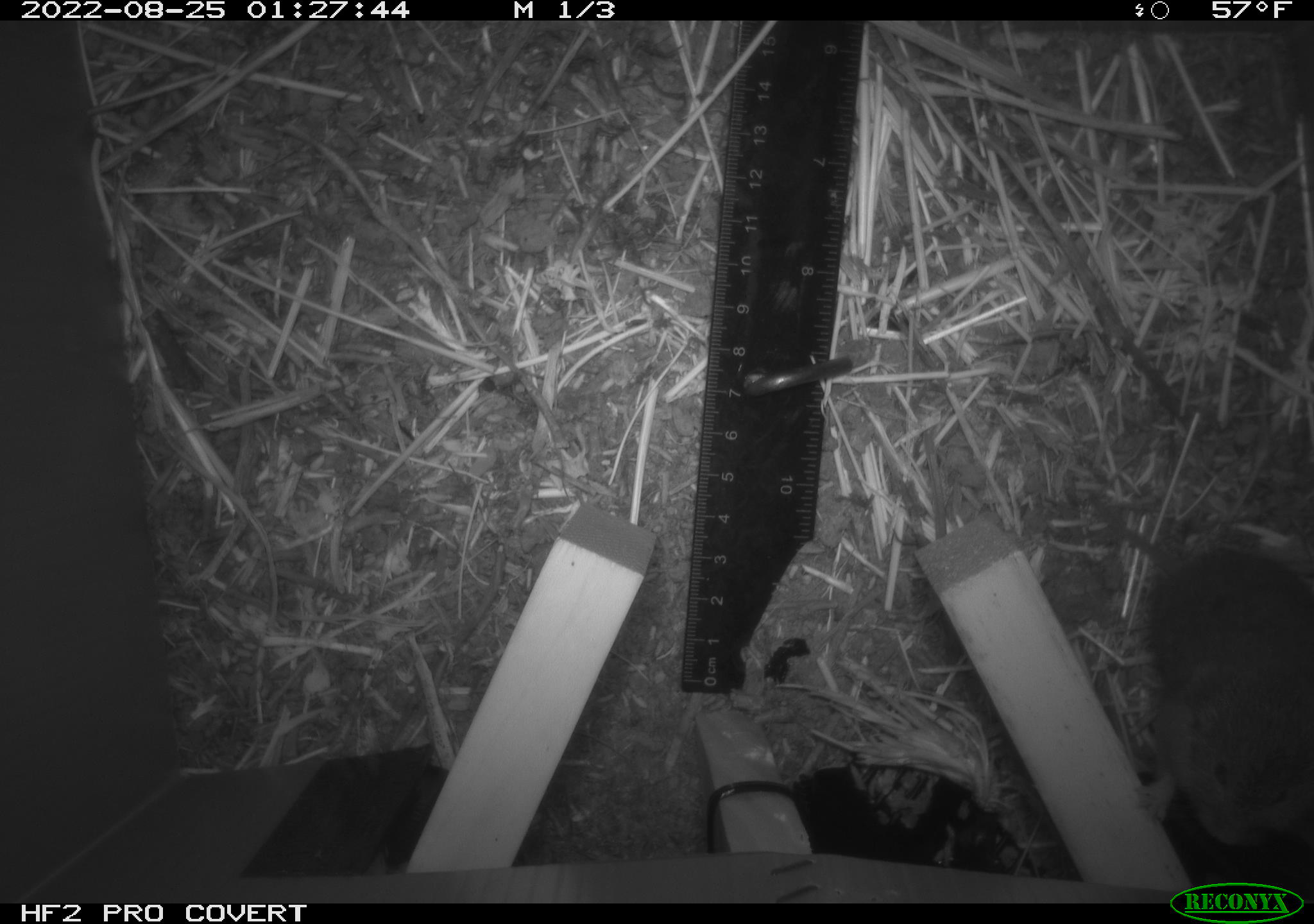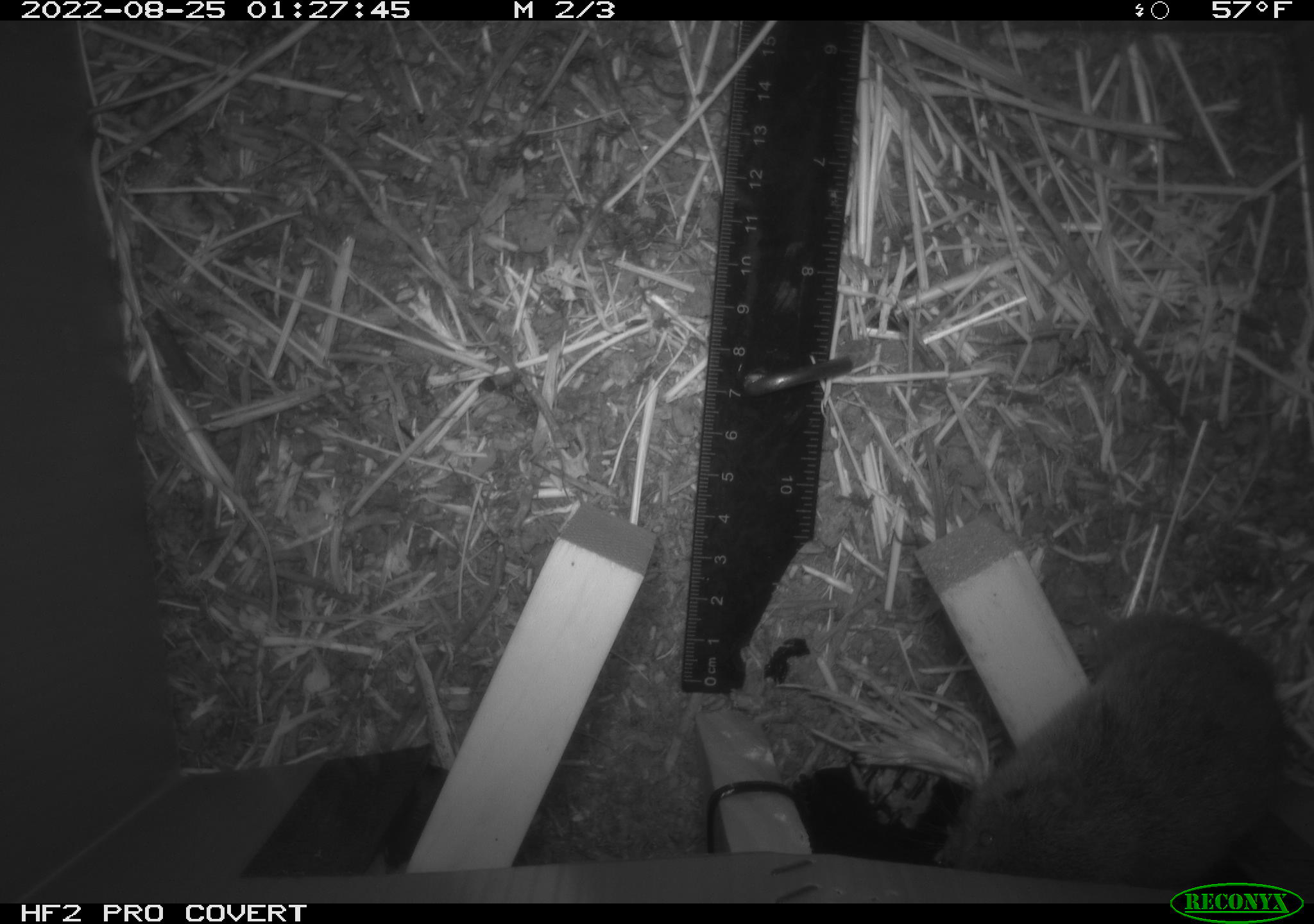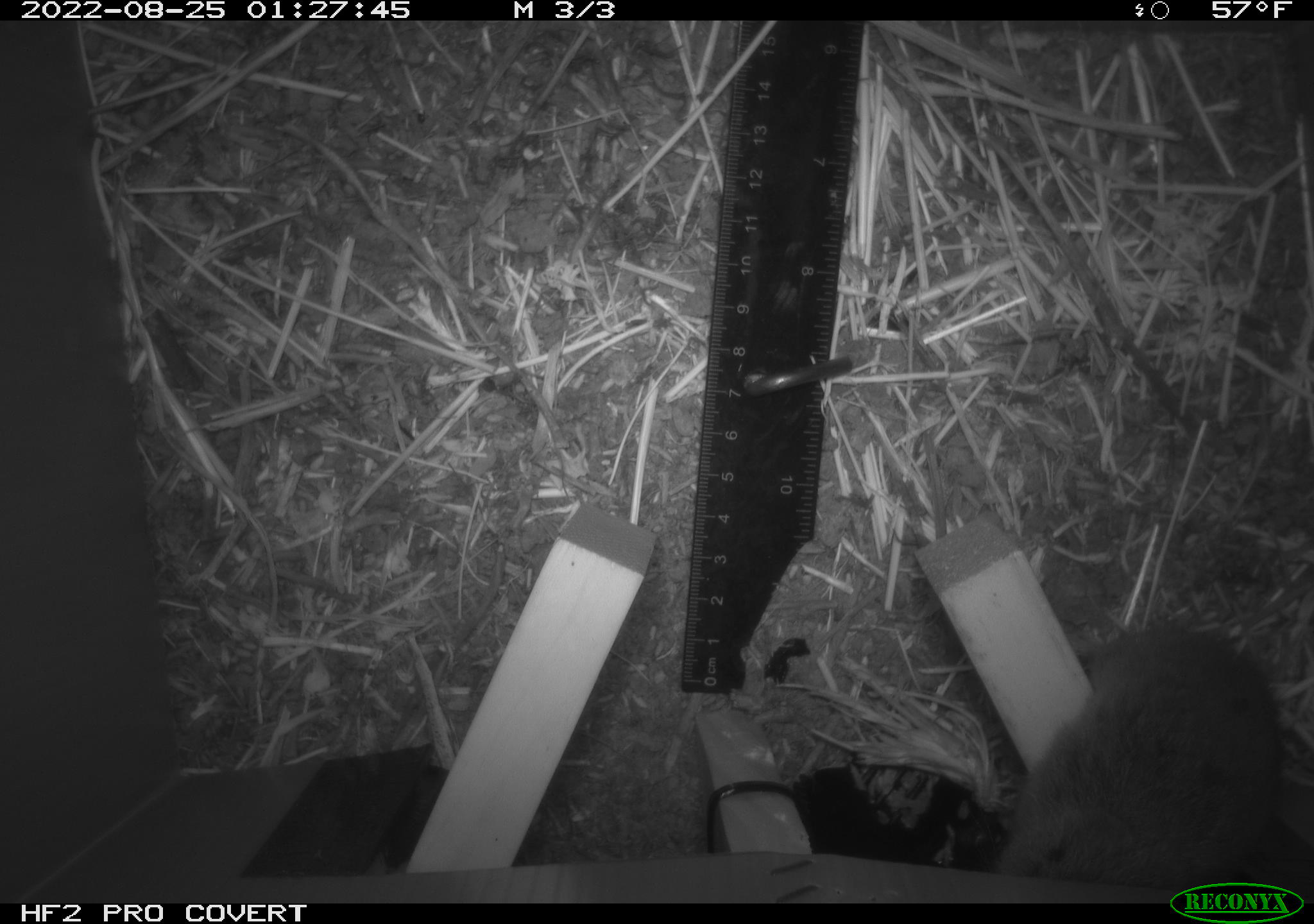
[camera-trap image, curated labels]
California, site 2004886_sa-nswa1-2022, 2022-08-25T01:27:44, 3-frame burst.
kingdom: Animalia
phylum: Chordata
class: Mammalia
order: Rodentia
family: Cricetidae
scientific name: Cricetidae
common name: hamsters, voles, lemmings, and allies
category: cricetidae family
Cricetidae family (hamsters, voles, lemmings, and allies) (Cricetidae).